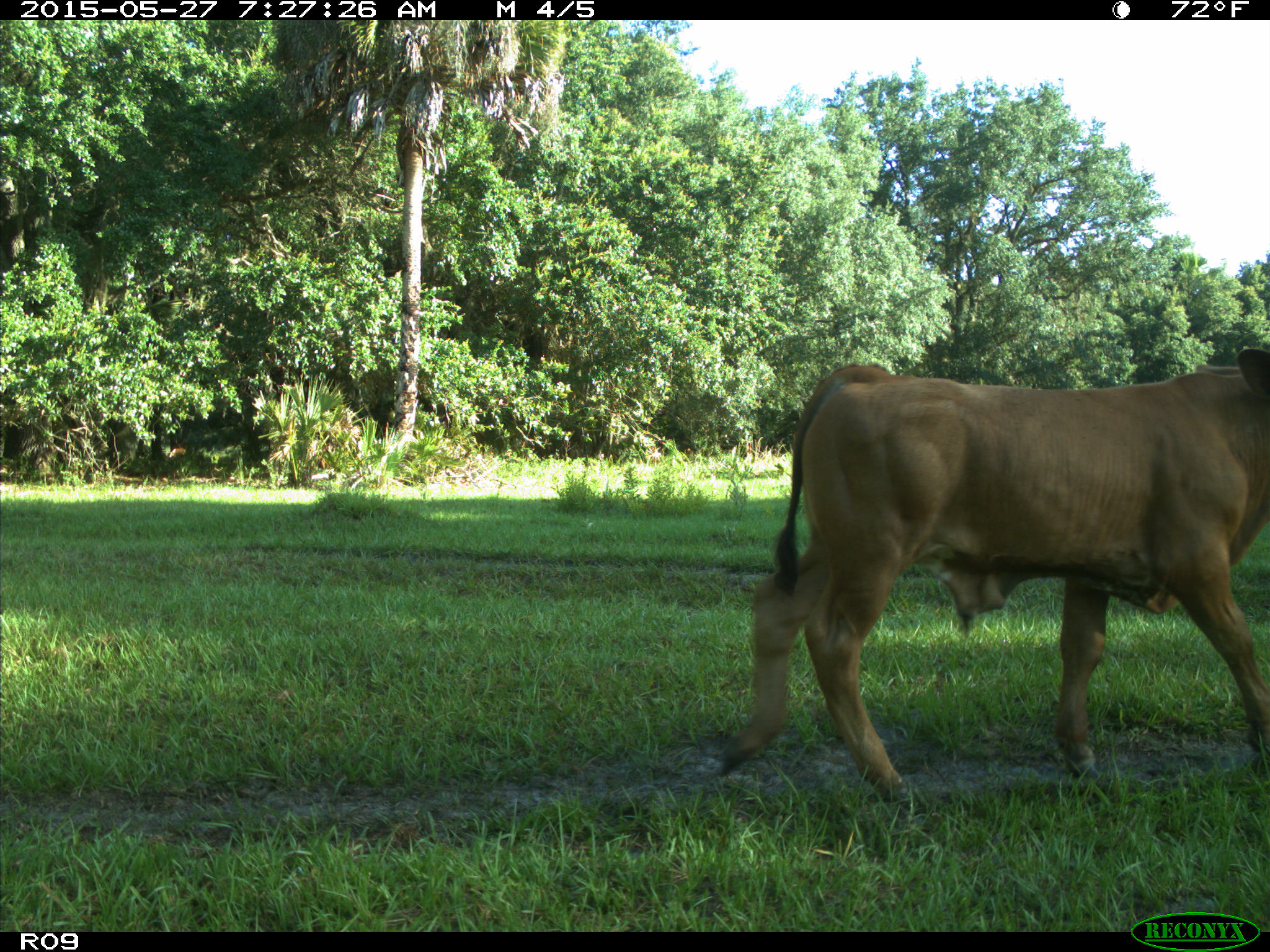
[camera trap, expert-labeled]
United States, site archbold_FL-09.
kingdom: Animalia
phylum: Chordata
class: Mammalia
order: Artiodactyla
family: Bovidae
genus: Bos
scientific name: Bos taurus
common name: domestic cow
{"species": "Bos taurus (domestic cow)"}